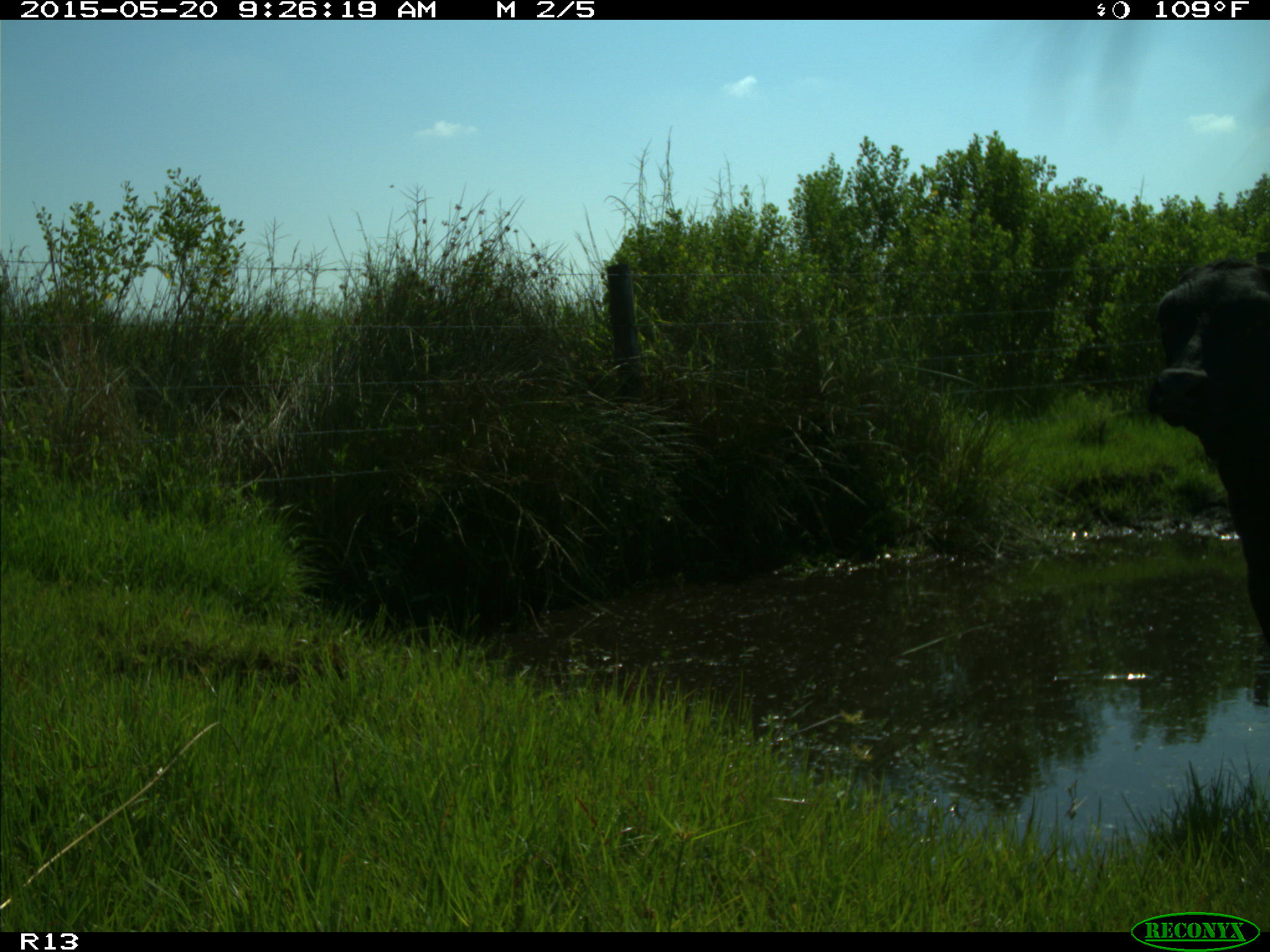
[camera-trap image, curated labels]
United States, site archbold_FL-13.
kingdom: Animalia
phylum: Chordata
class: Mammalia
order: Artiodactyla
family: Bovidae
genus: Bos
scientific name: Bos taurus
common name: domestic cow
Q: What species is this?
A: Bos taurus (domestic cow).